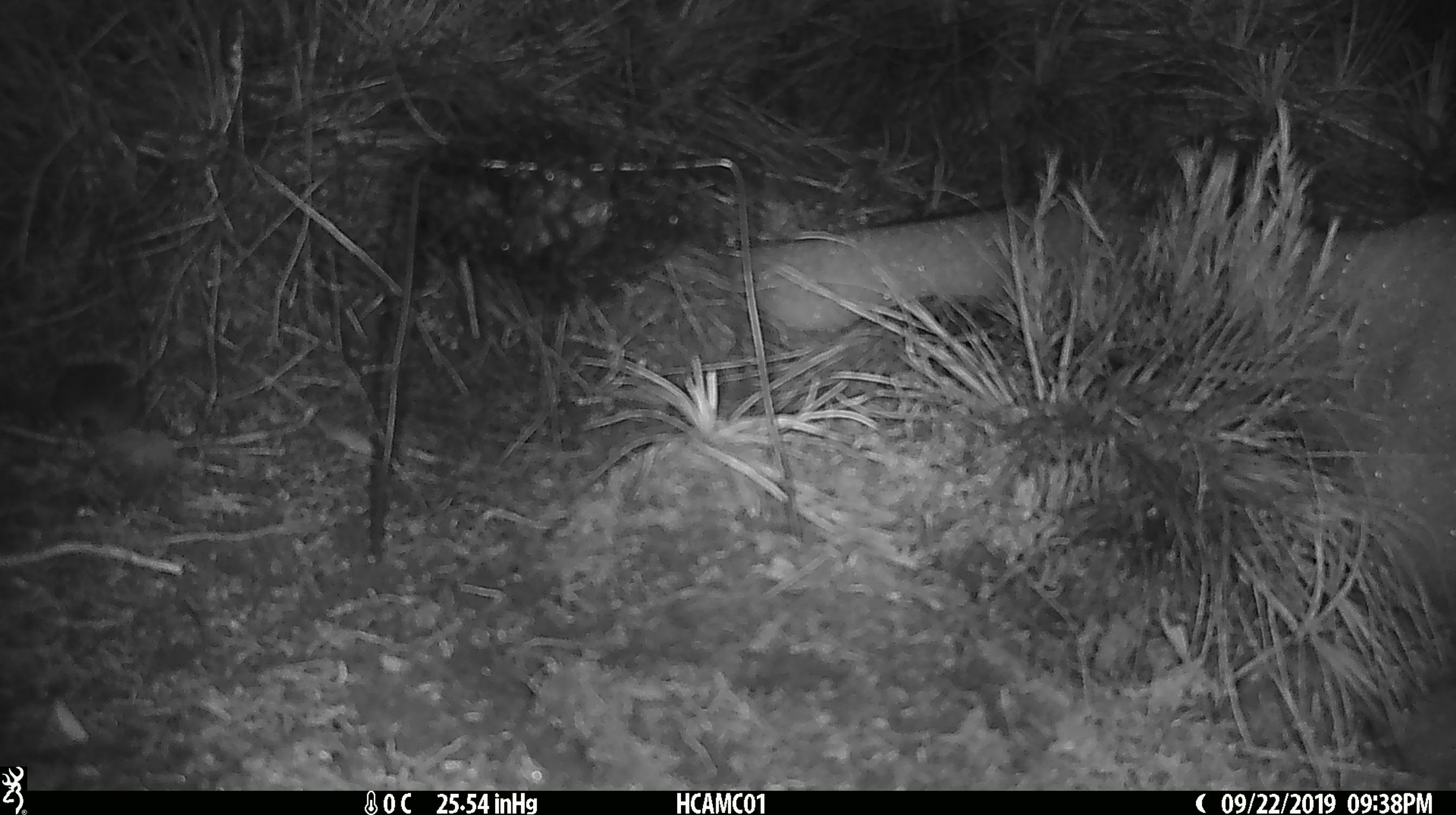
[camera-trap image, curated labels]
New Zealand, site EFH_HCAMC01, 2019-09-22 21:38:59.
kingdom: Animalia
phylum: Chordata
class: Mammalia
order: Rodentia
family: Muridae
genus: Mus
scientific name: Mus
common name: mouse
Mouse (Mus).